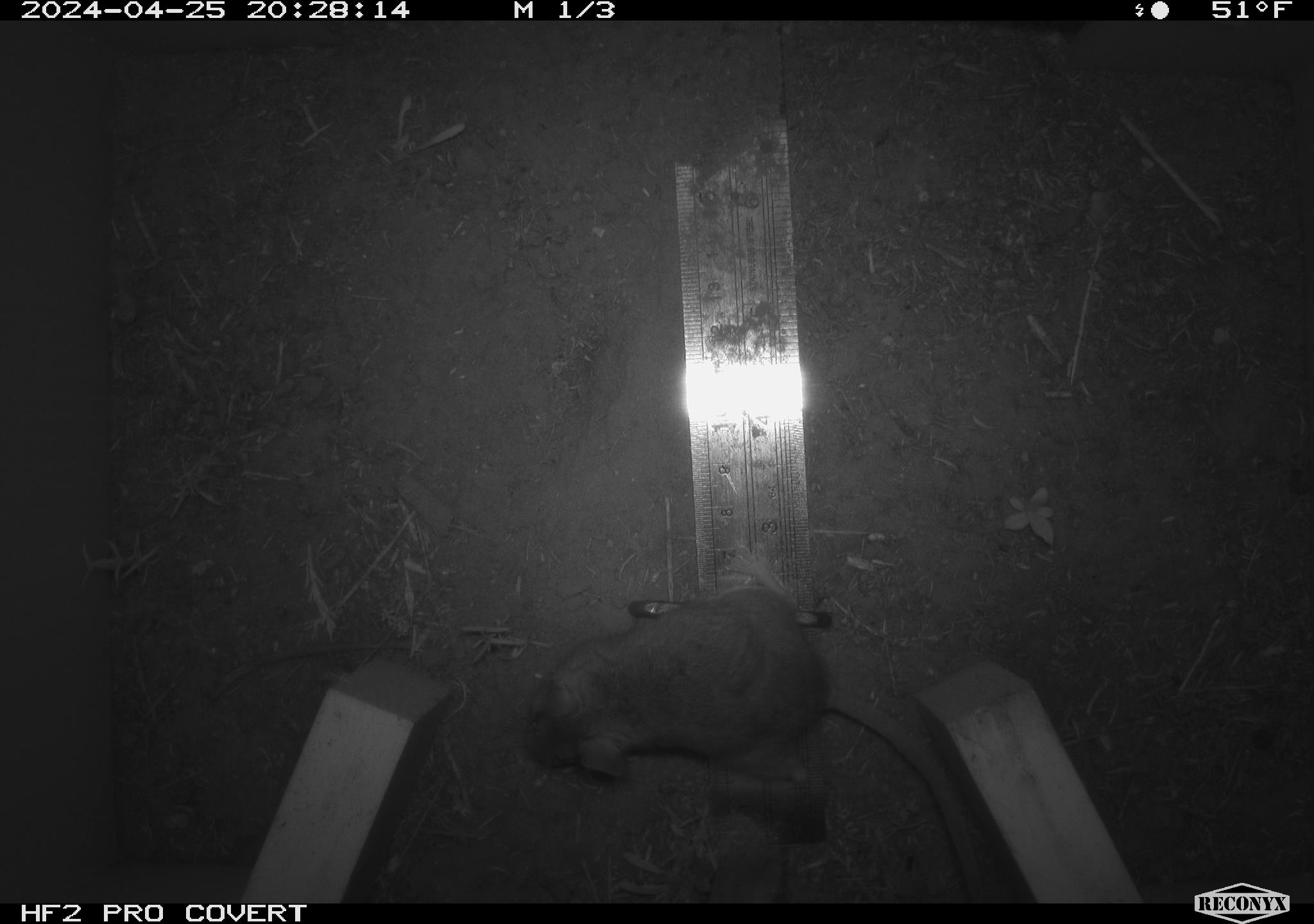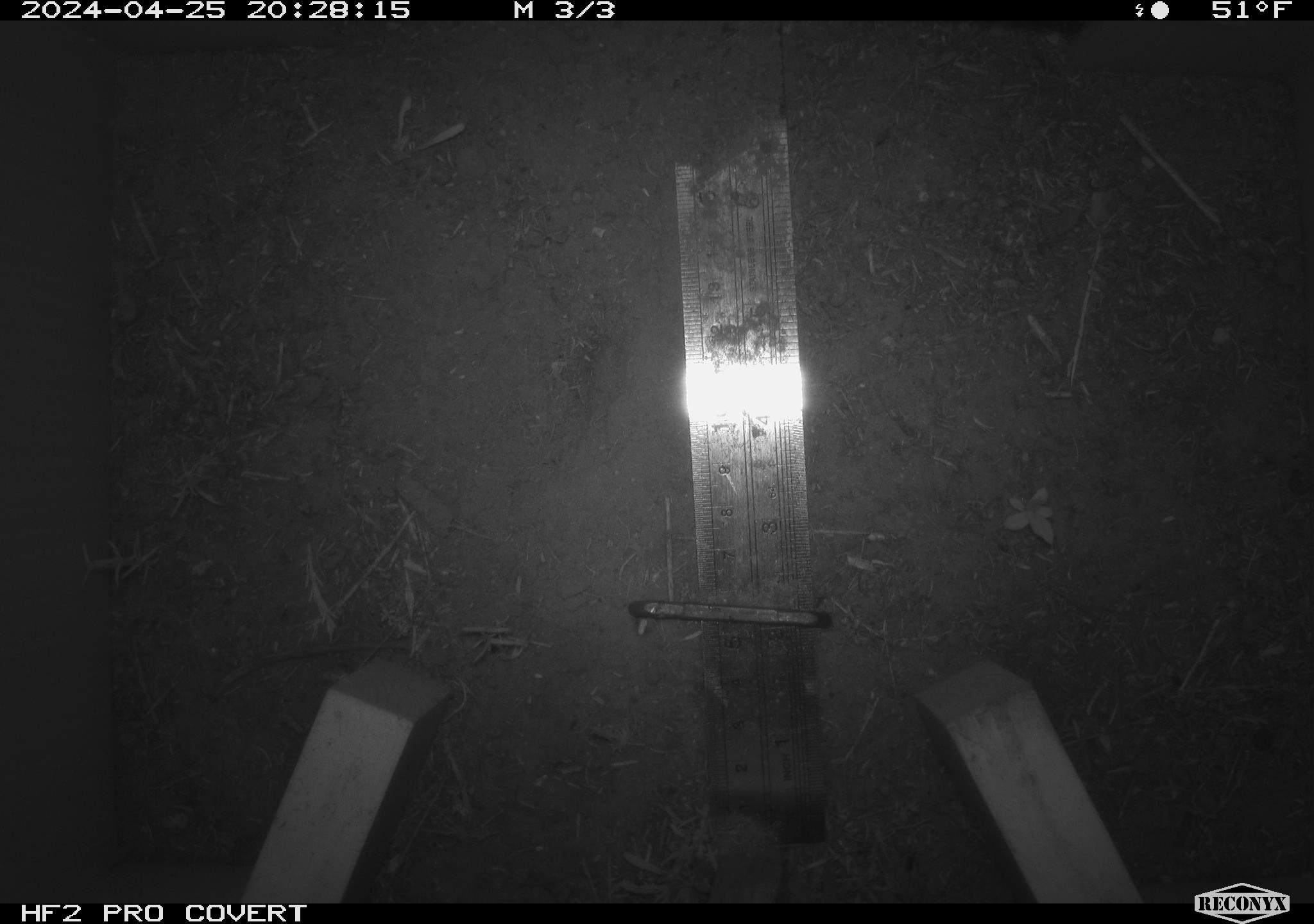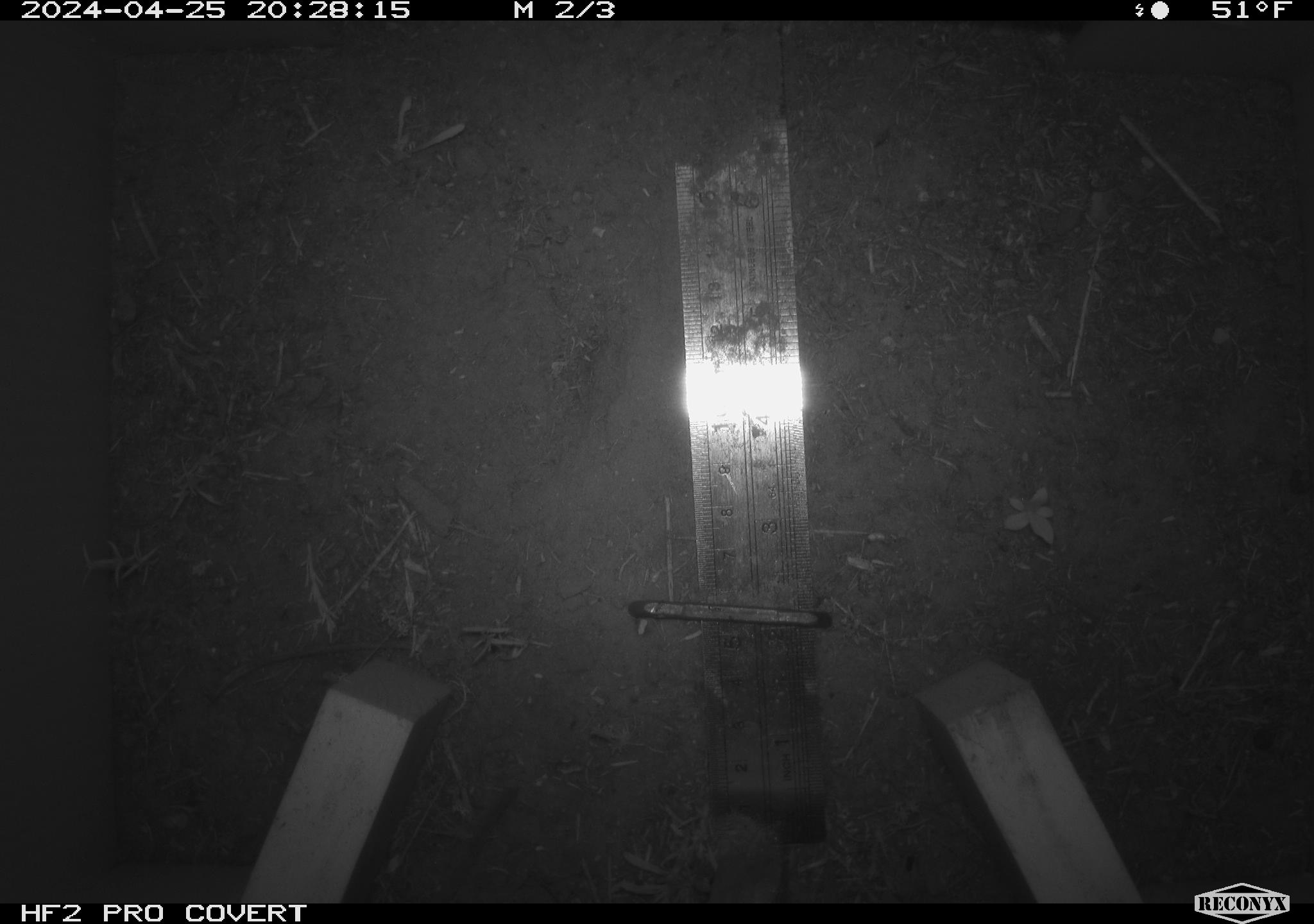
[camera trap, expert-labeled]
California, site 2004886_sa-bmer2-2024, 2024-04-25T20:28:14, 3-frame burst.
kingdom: Animalia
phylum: Chordata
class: Mammalia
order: Rodentia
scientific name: Rodentia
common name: mouse species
Mouse species (Rodentia).